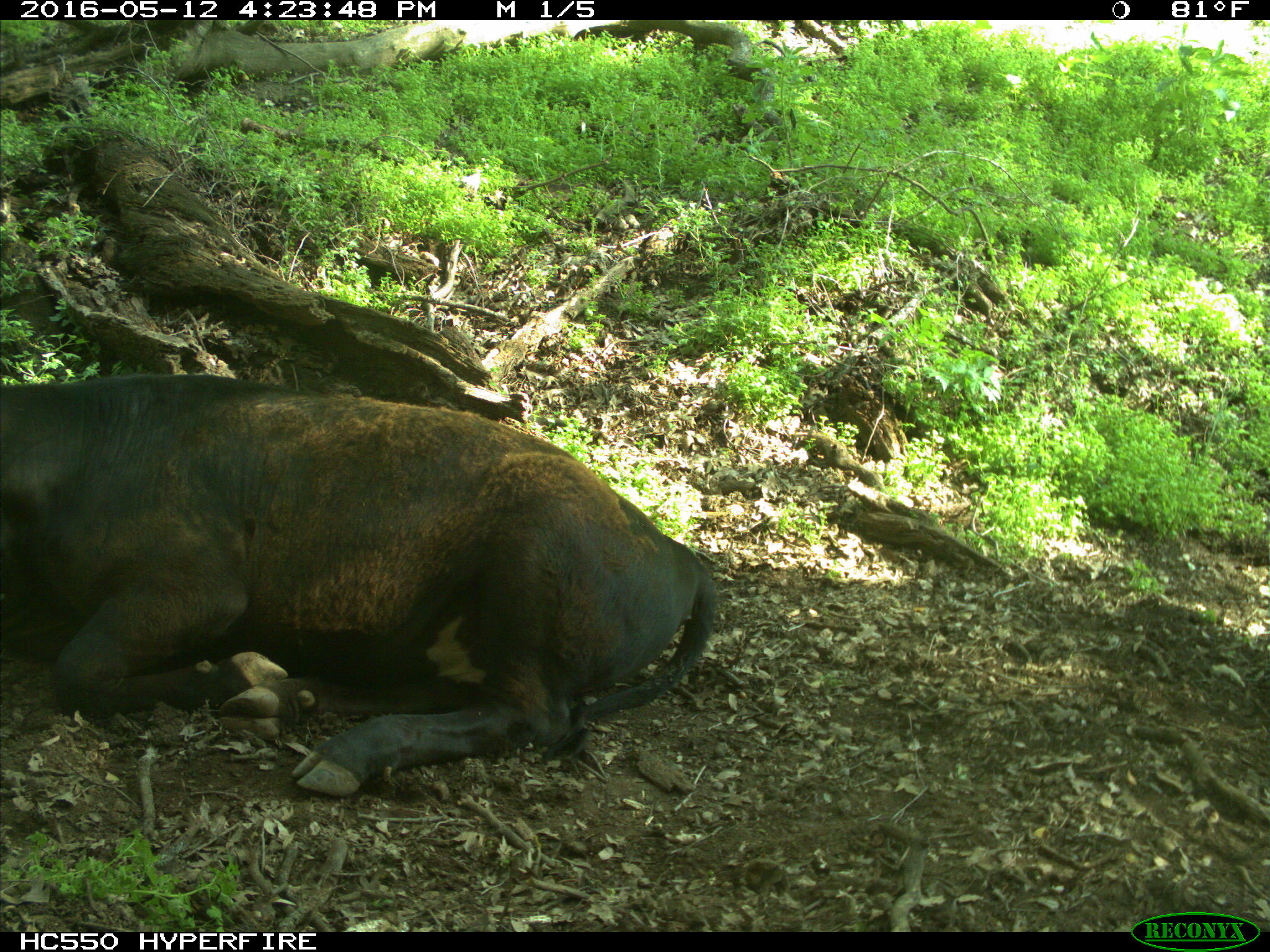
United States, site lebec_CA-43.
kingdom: Animalia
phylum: Chordata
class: Mammalia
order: Artiodactyla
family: Bovidae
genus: Bos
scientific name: Bos taurus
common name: domestic cow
Bos taurus (domestic cow).